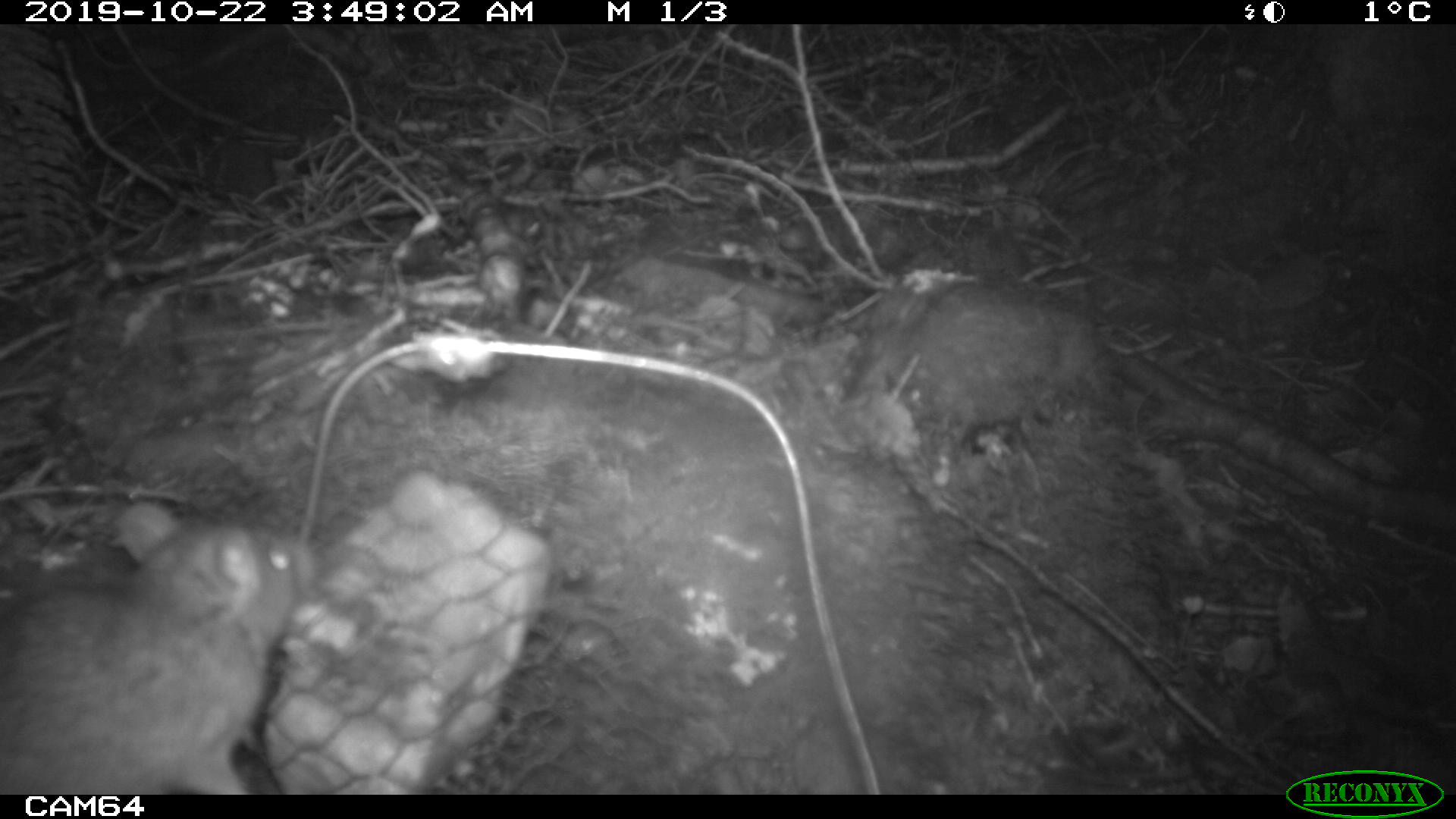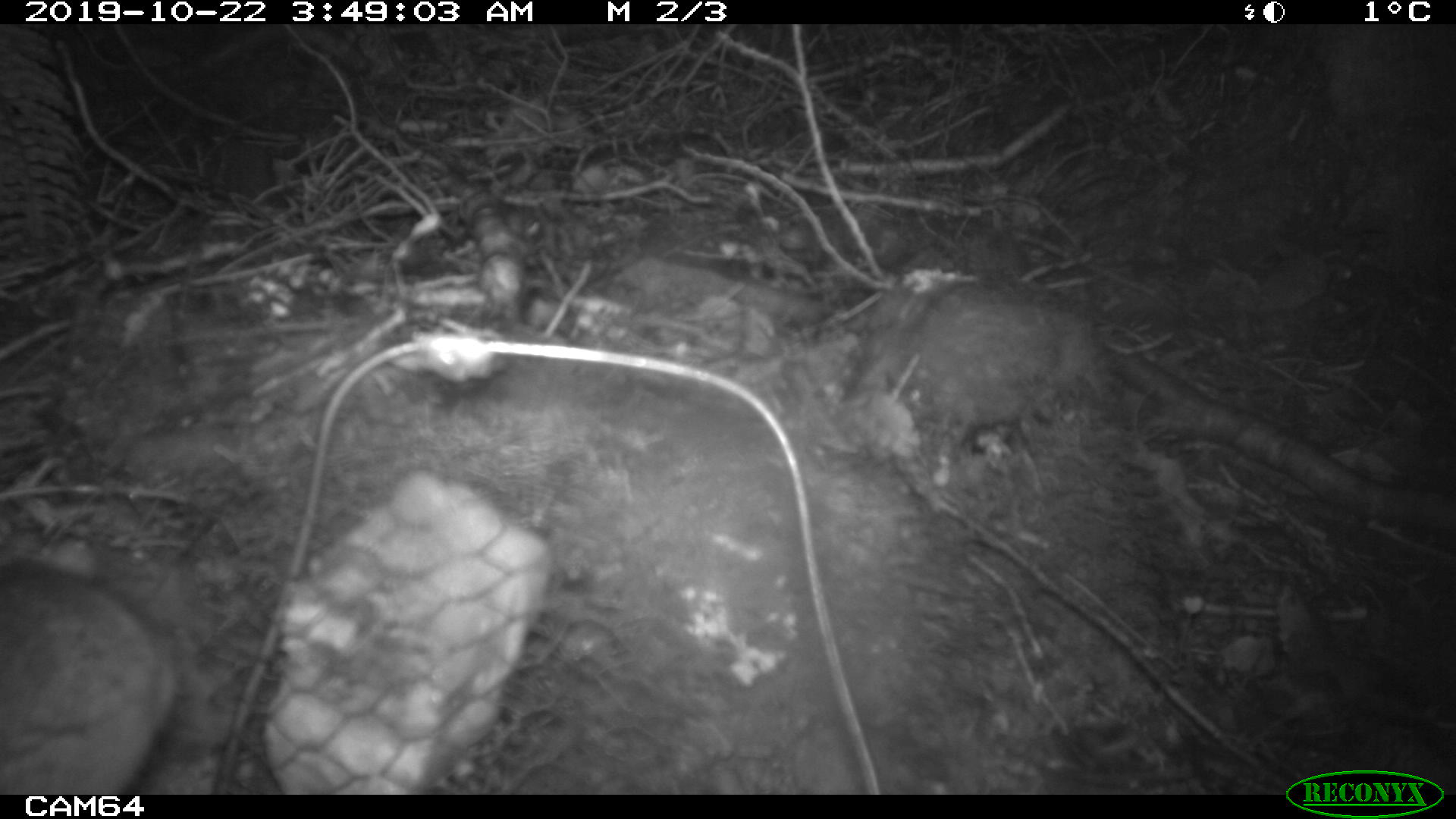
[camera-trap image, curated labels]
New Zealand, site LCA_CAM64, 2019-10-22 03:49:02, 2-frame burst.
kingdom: Animalia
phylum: Chordata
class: Mammalia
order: Rodentia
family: Muridae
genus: Rattus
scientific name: Rattus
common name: rat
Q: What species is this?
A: Rat (Rattus).